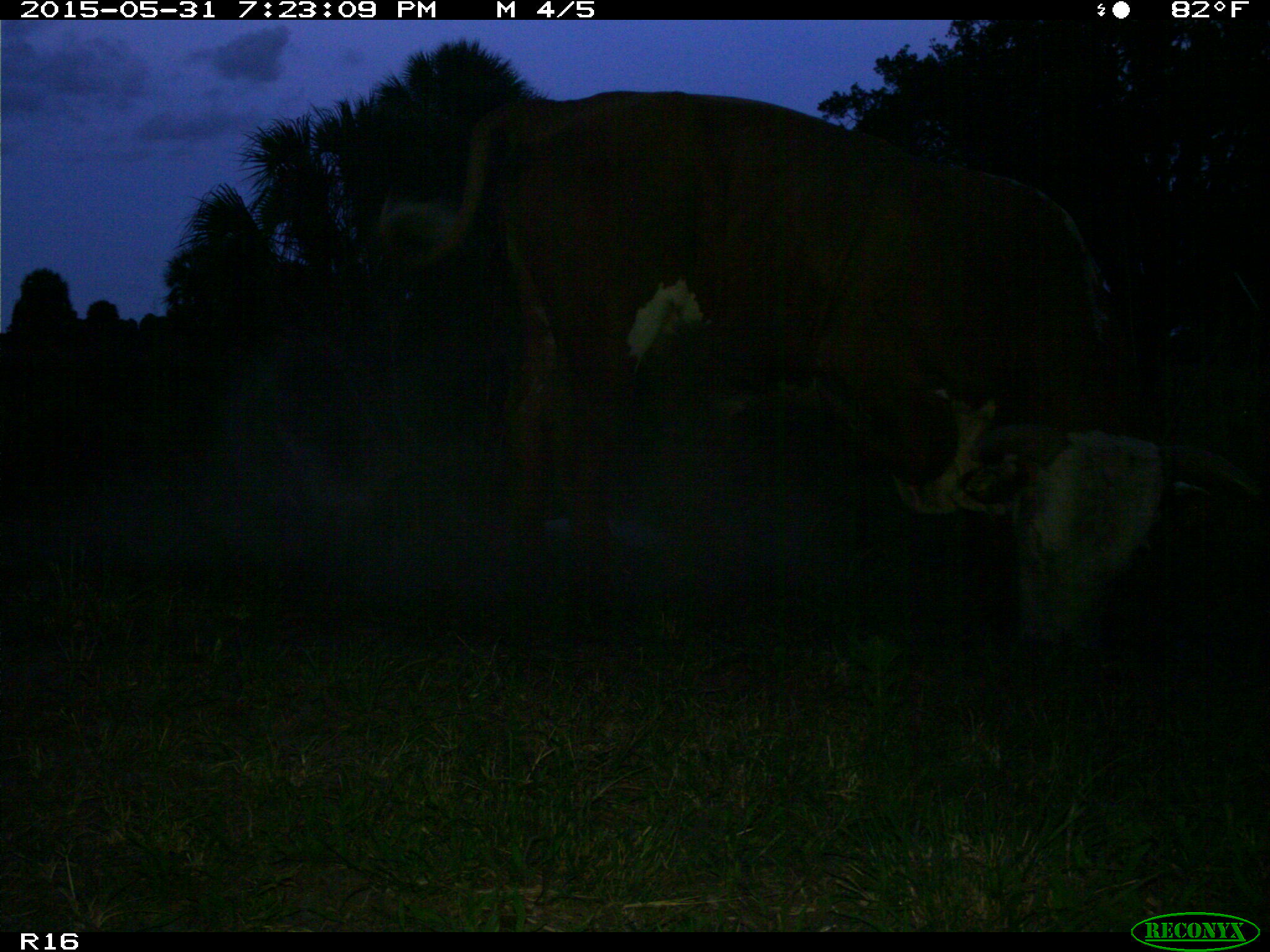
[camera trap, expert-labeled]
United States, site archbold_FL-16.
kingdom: Animalia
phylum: Chordata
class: Mammalia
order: Artiodactyla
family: Bovidae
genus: Bos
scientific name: Bos taurus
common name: domestic cow